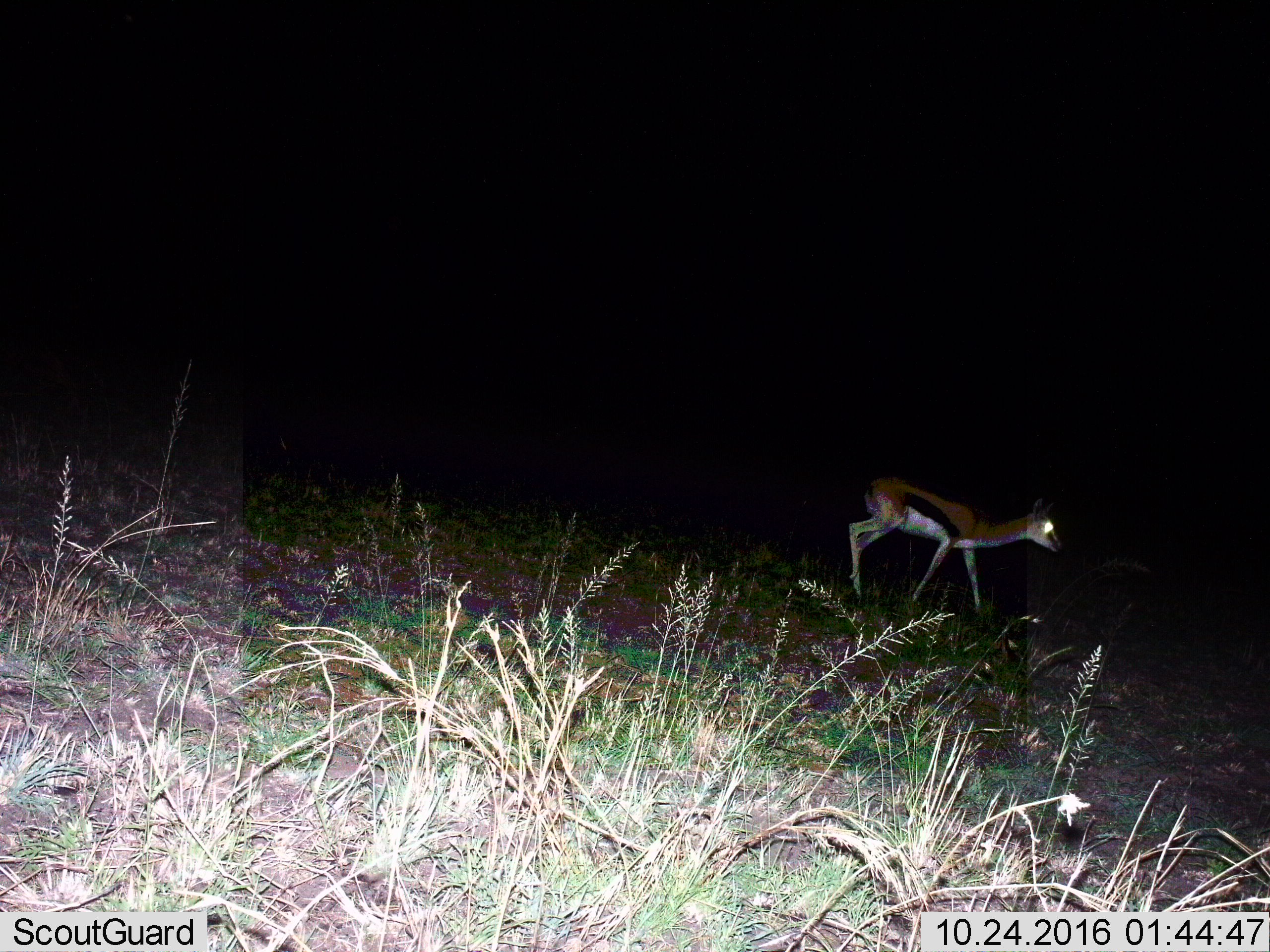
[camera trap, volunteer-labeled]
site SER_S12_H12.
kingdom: Animalia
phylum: Chordata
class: Mammalia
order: Artiodactyla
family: Bovidae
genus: Eudorcas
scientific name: Eudorcas thomsonii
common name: thomson's gazelle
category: gazellethomsons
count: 1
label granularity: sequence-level